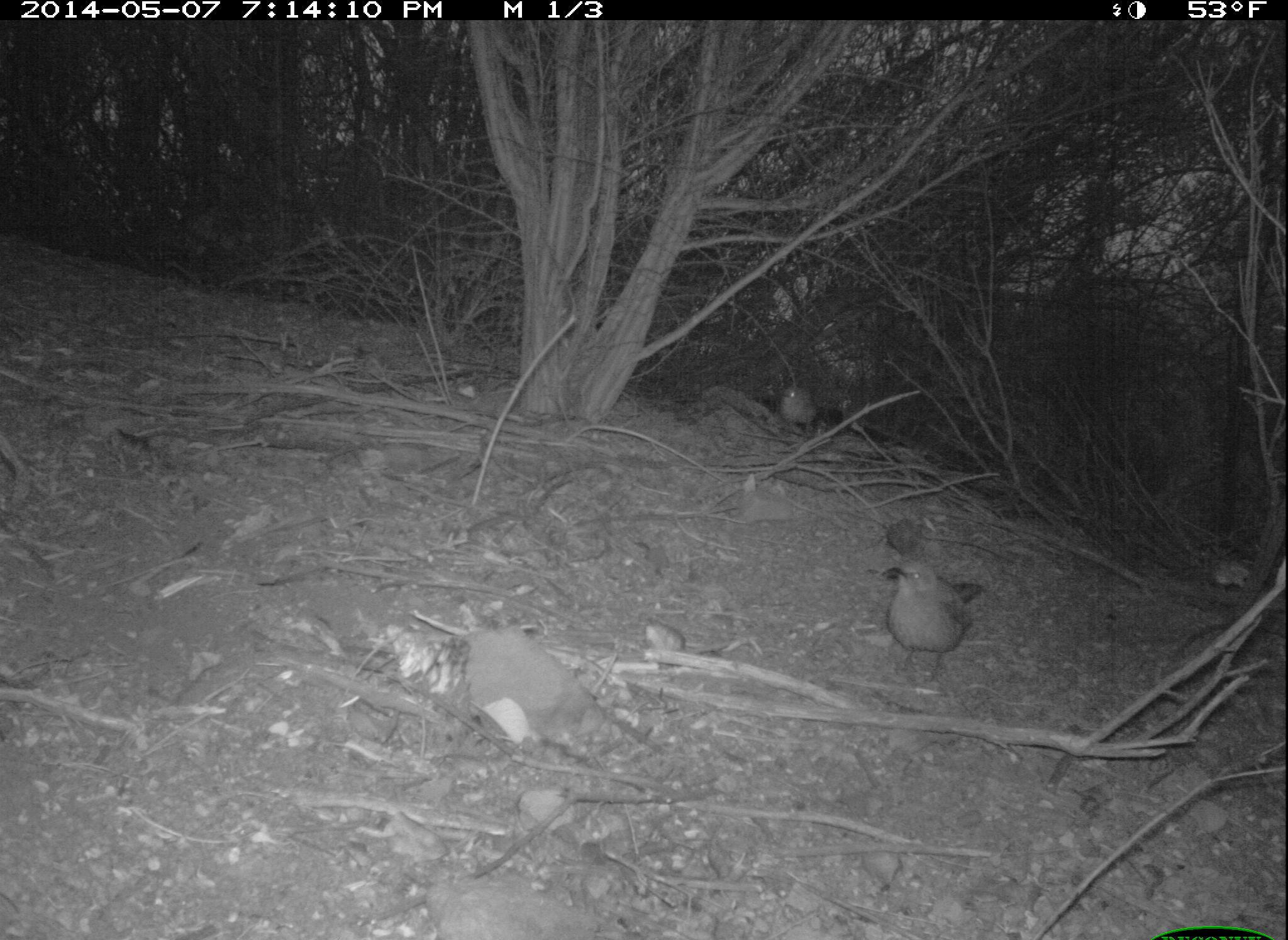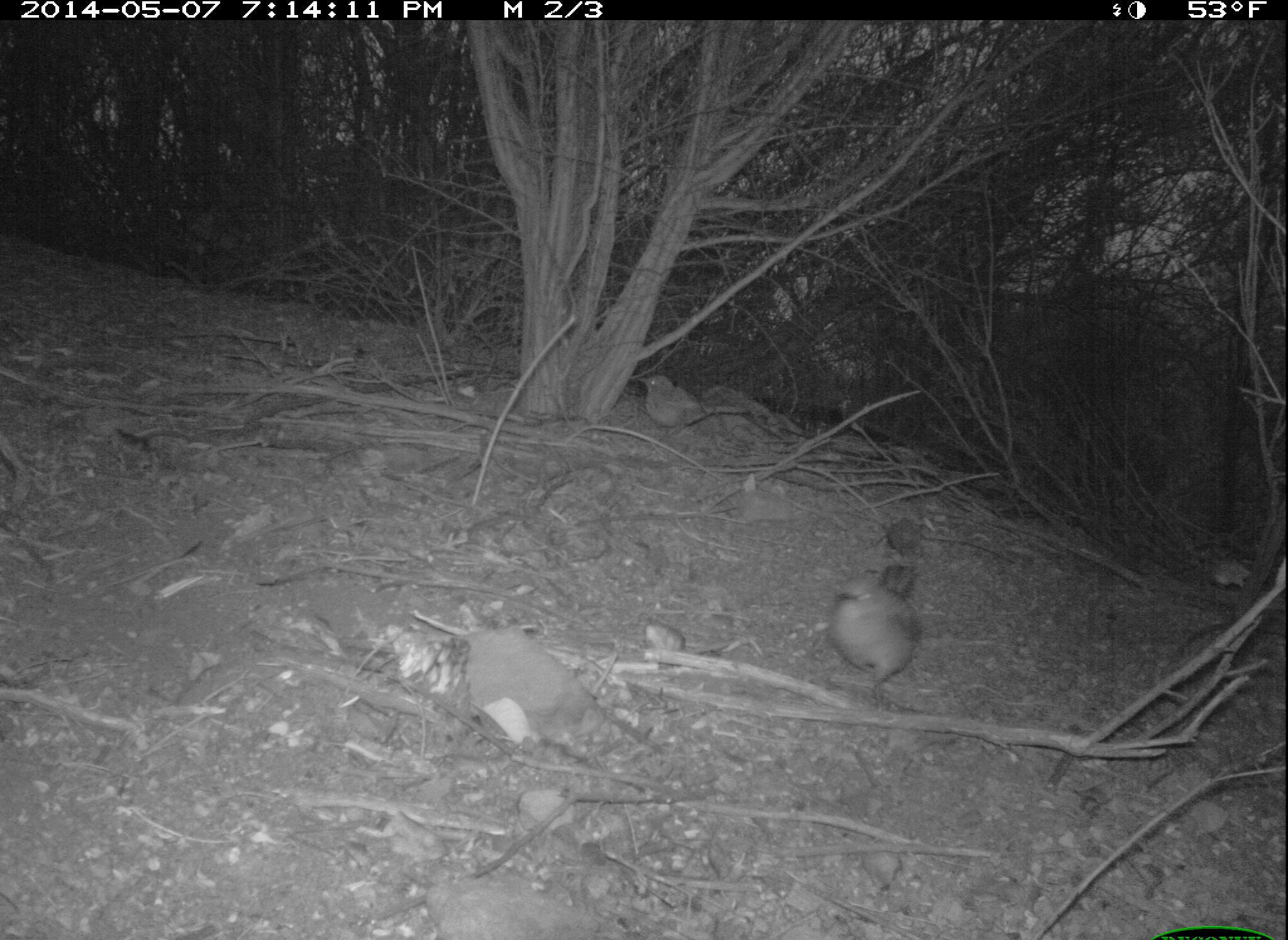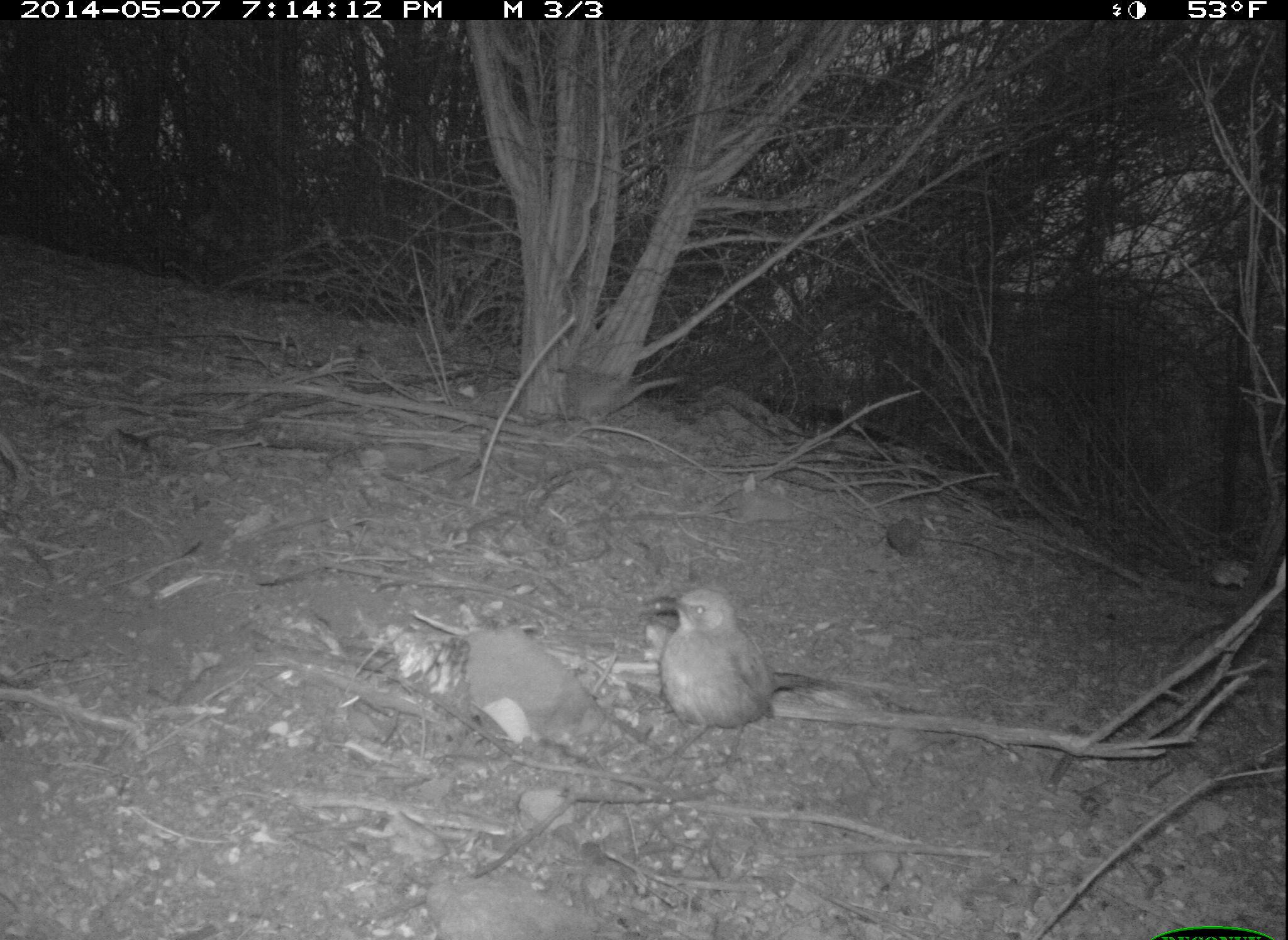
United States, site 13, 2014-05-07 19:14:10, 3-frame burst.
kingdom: Animalia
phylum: Chordata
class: Aves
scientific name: Aves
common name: bird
Bird (Aves).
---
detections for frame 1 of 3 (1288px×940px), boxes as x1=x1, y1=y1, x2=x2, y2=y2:
bird: x1=881, y1=558, x2=984, y2=676; x1=779, y1=386, x2=815, y2=435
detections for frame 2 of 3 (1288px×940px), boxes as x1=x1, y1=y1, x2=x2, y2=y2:
bird: x1=828, y1=562, x2=926, y2=702; x1=636, y1=375, x2=749, y2=442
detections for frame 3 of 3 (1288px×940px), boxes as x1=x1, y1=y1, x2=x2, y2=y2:
bird: x1=646, y1=587, x2=844, y2=772